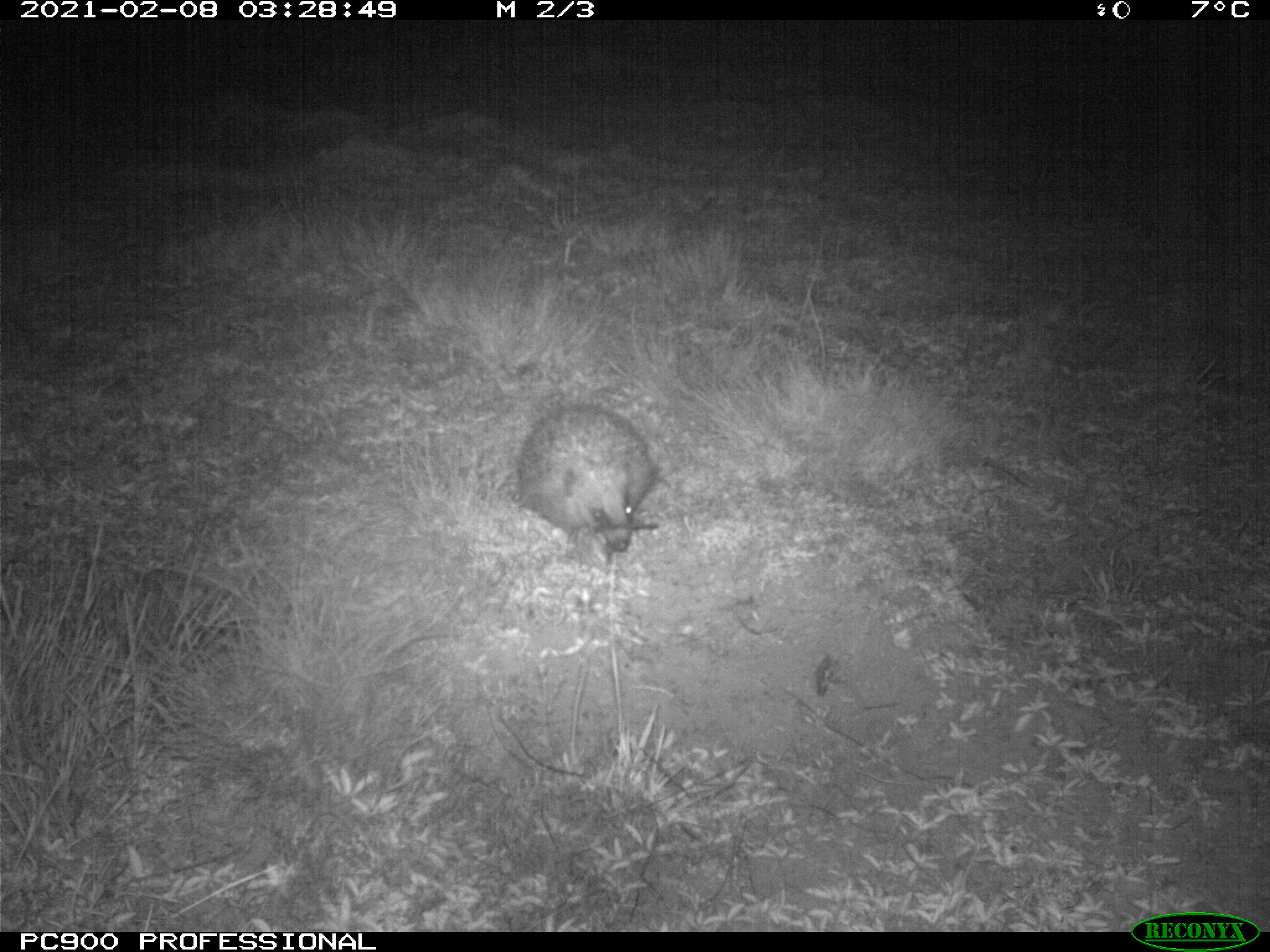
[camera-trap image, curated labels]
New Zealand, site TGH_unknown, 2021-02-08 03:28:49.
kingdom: Animalia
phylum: Chordata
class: Mammalia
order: Eulipotyphla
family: Erinaceidae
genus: Erinaceus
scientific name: Erinaceus europaeus europaeus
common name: european hedgehog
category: hedgehog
Hedgehog (european hedgehog) (Erinaceus europaeus europaeus).